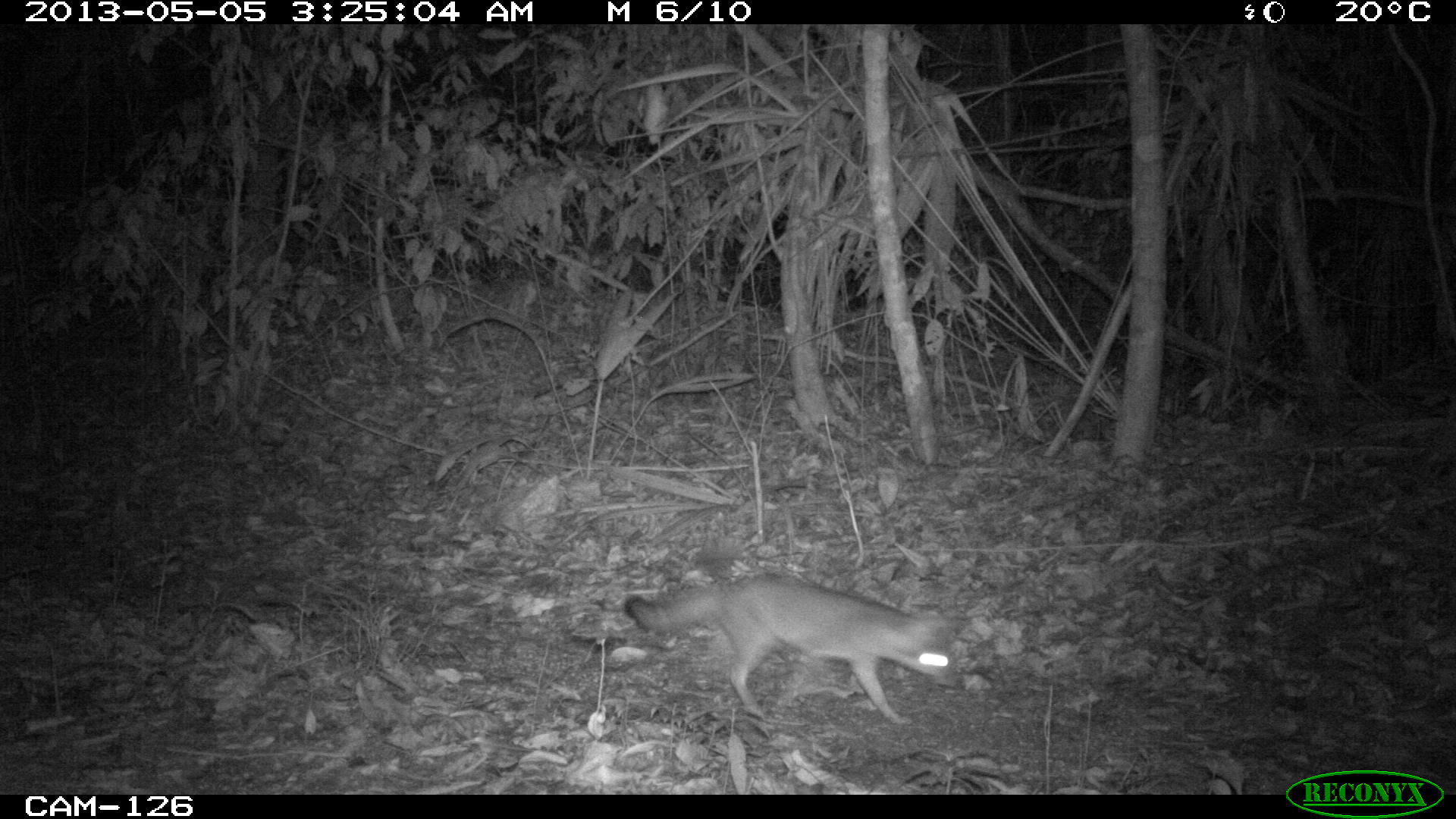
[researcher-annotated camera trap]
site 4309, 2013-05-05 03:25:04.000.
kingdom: Animalia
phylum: Chordata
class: Mammalia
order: Carnivora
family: Canidae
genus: Urocyon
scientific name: Urocyon cinereoargenteus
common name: gray fox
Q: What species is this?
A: Urocyon cinereoargenteus (gray fox).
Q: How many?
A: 1.